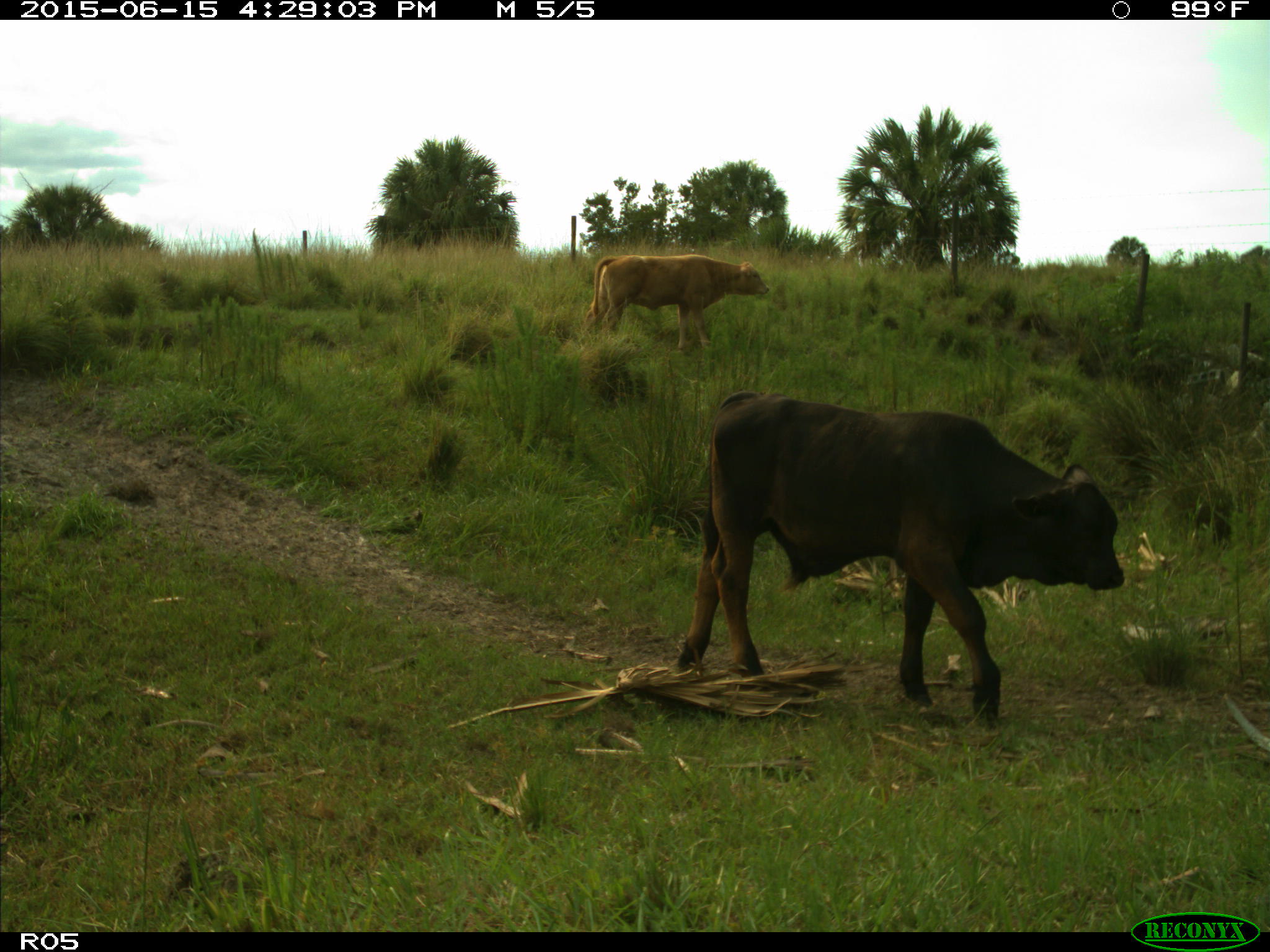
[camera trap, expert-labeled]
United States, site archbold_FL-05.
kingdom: Animalia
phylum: Chordata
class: Mammalia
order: Artiodactyla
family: Bovidae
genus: Bos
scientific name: Bos taurus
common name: domestic cow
Bos taurus (domestic cow).